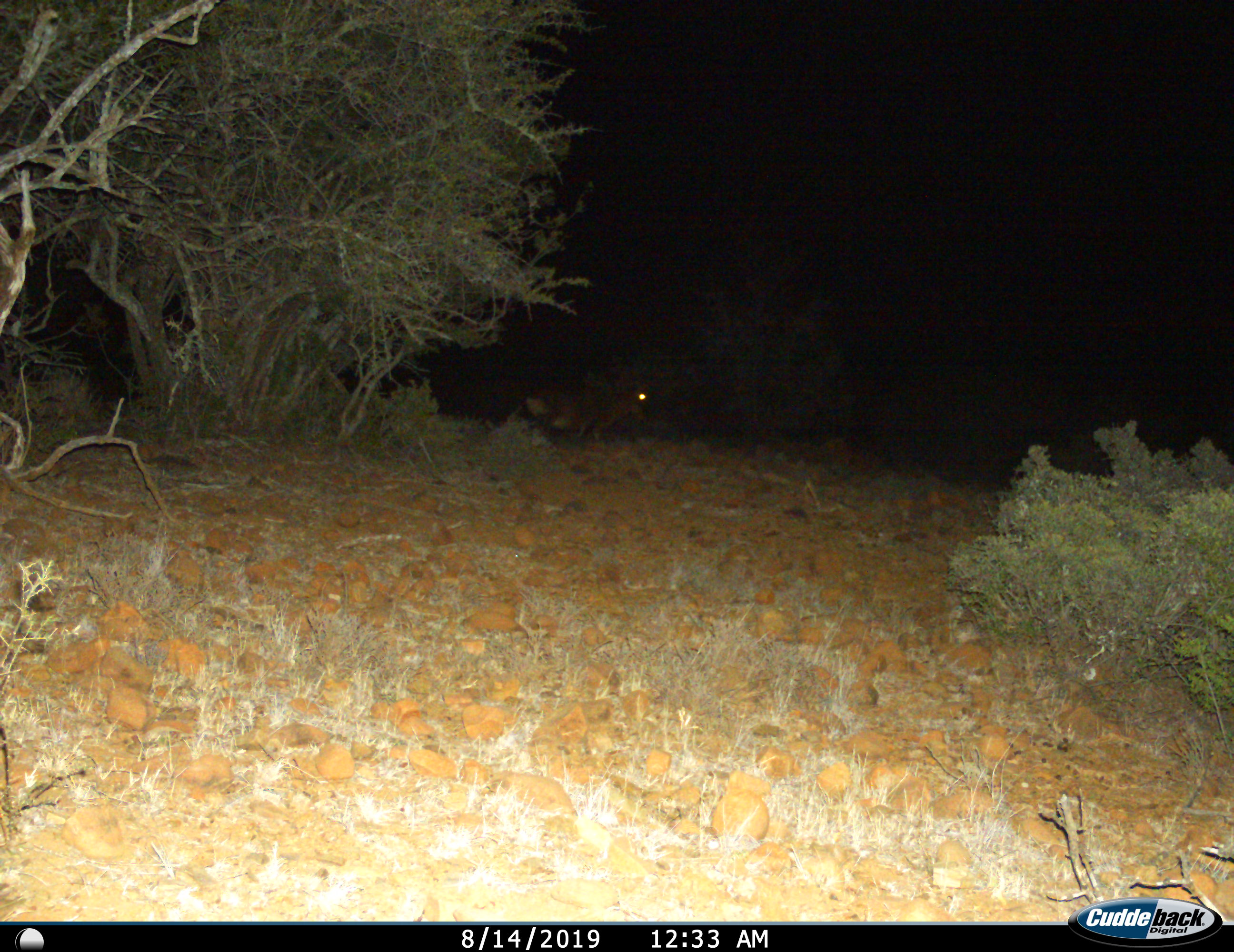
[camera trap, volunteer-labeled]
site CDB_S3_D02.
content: unidentified animal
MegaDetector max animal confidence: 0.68